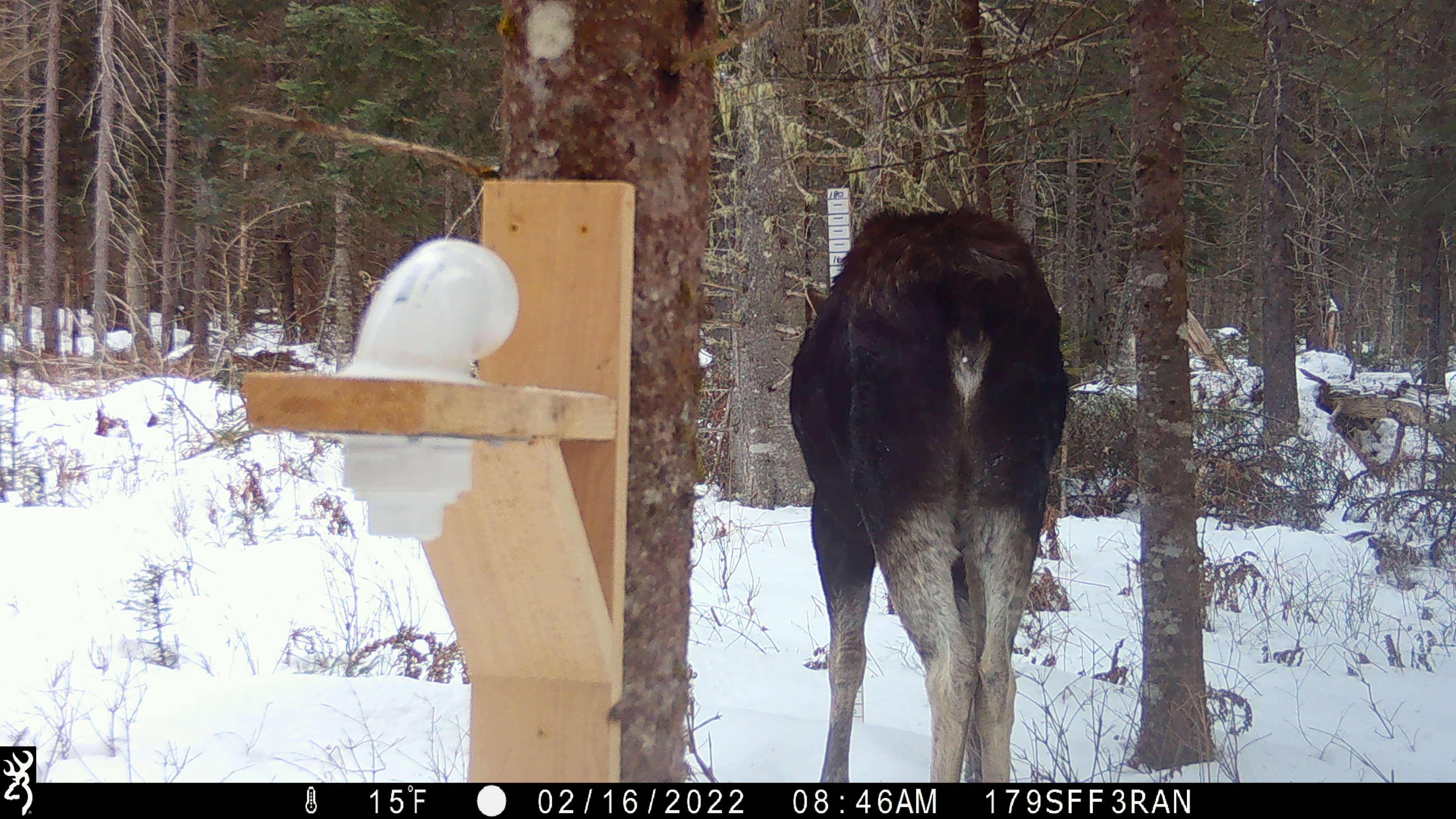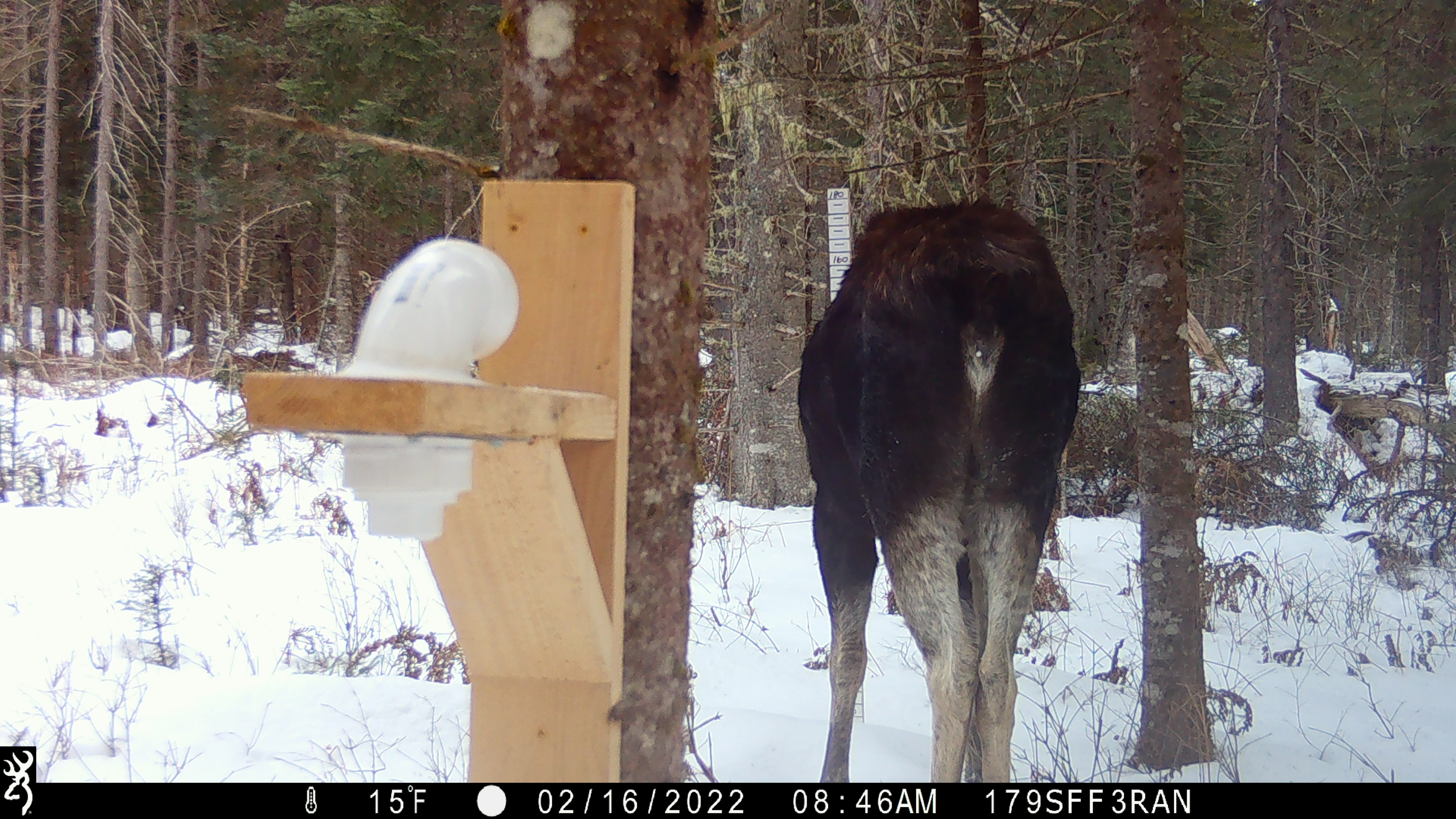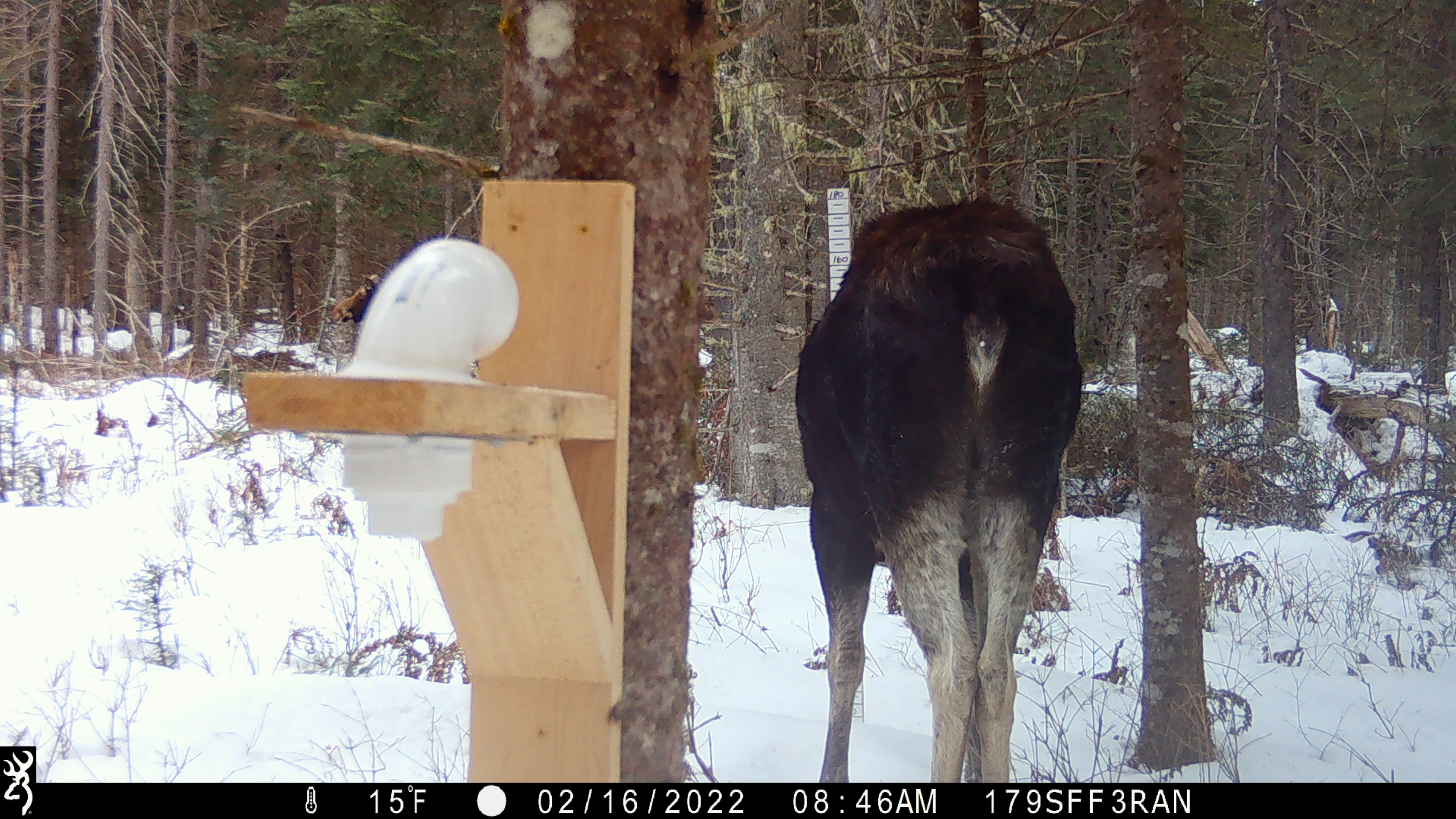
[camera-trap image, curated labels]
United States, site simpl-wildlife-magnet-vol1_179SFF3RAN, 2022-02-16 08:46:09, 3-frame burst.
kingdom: Animalia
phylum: Chordata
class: Mammalia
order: Artiodactyla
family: Cervidae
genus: Alces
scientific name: Alces alces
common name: moose